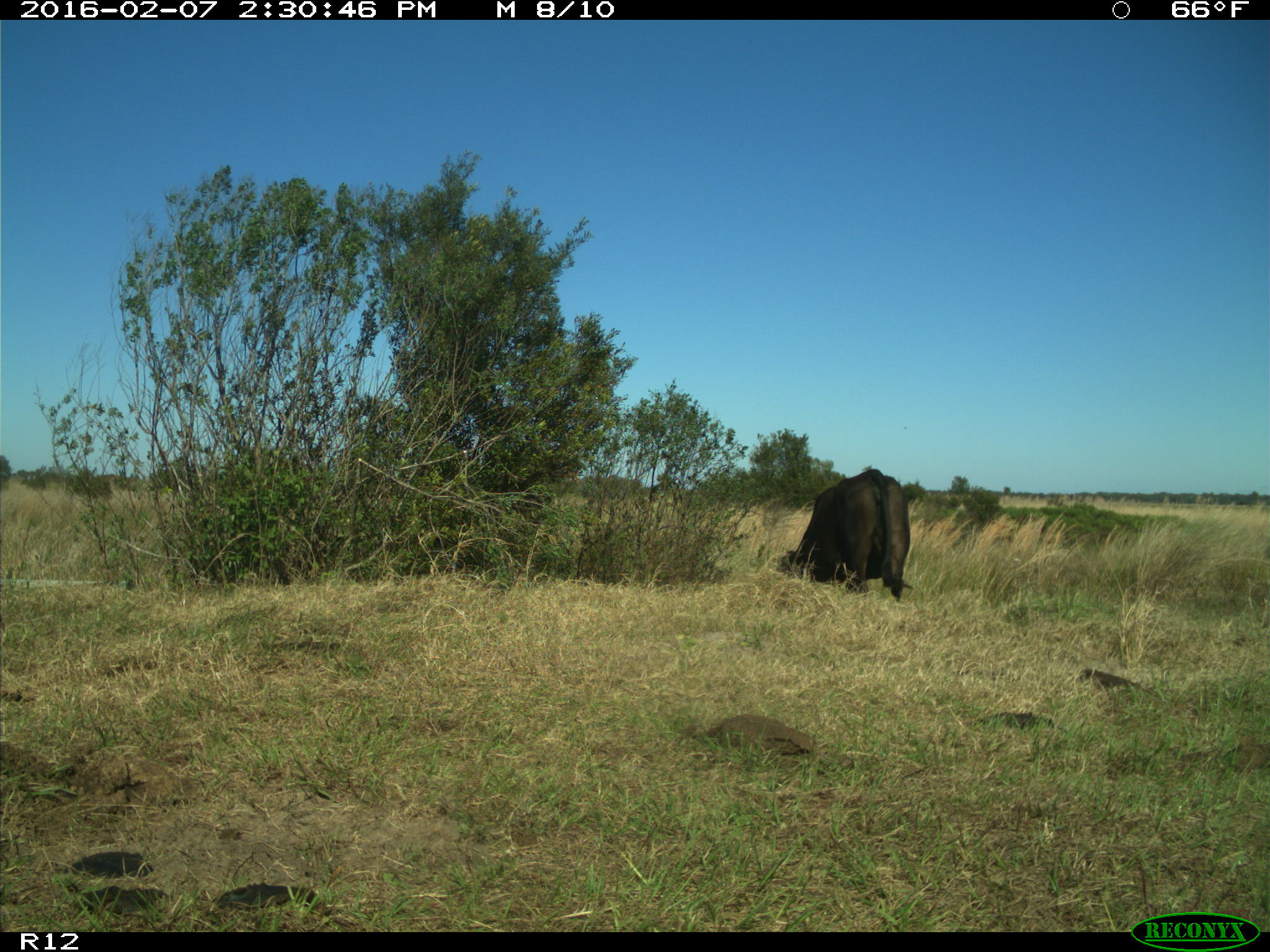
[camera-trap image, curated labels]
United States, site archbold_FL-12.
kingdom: Animalia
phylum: Chordata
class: Mammalia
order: Artiodactyla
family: Bovidae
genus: Bos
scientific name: Bos taurus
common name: domestic cow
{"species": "Bos taurus (domestic cow)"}